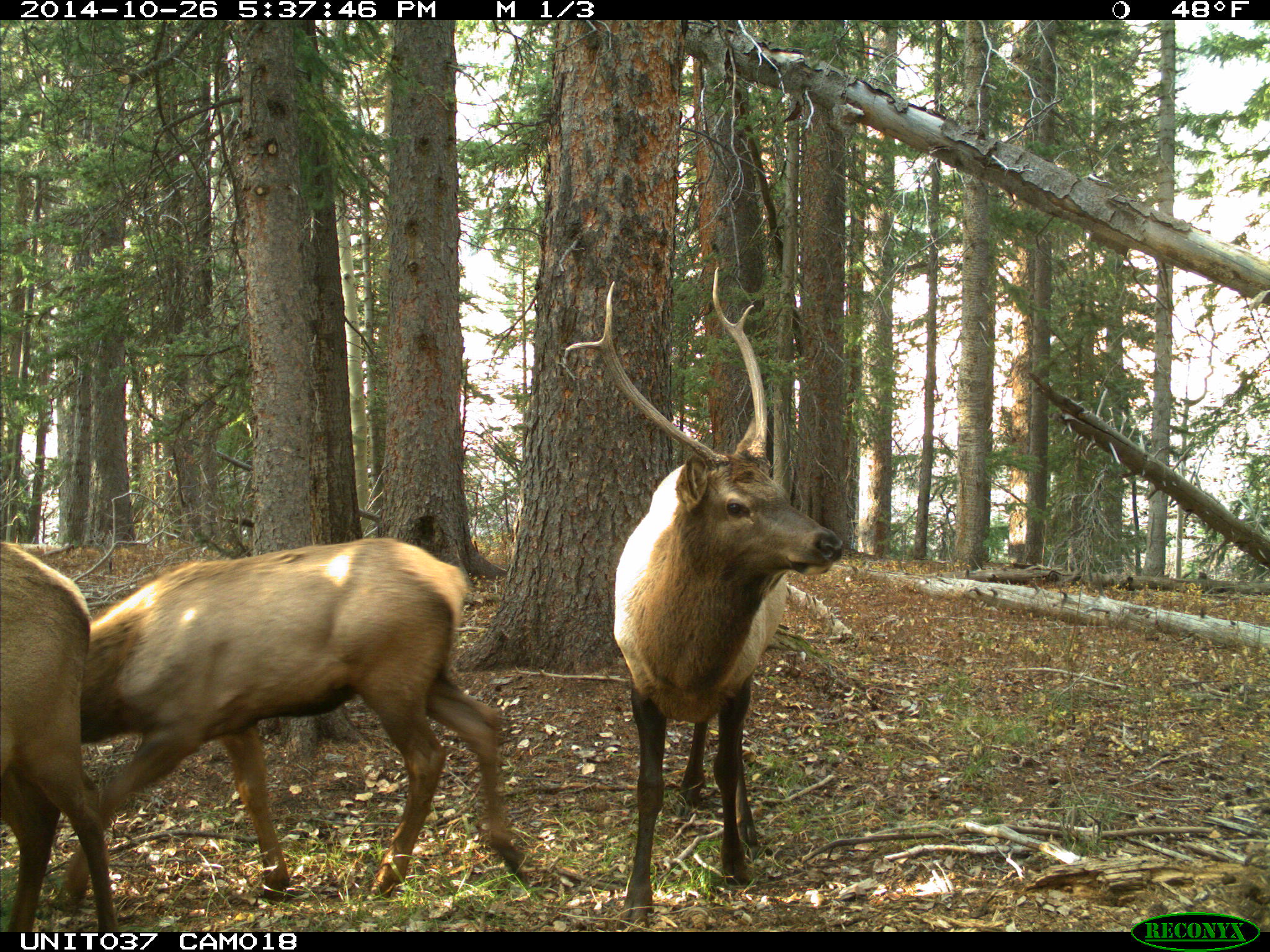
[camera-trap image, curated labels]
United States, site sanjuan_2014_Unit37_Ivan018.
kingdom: Animalia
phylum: Chordata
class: Mammalia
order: Artiodactyla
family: Cervidae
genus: Cervus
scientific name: Cervus elaphus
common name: red deer